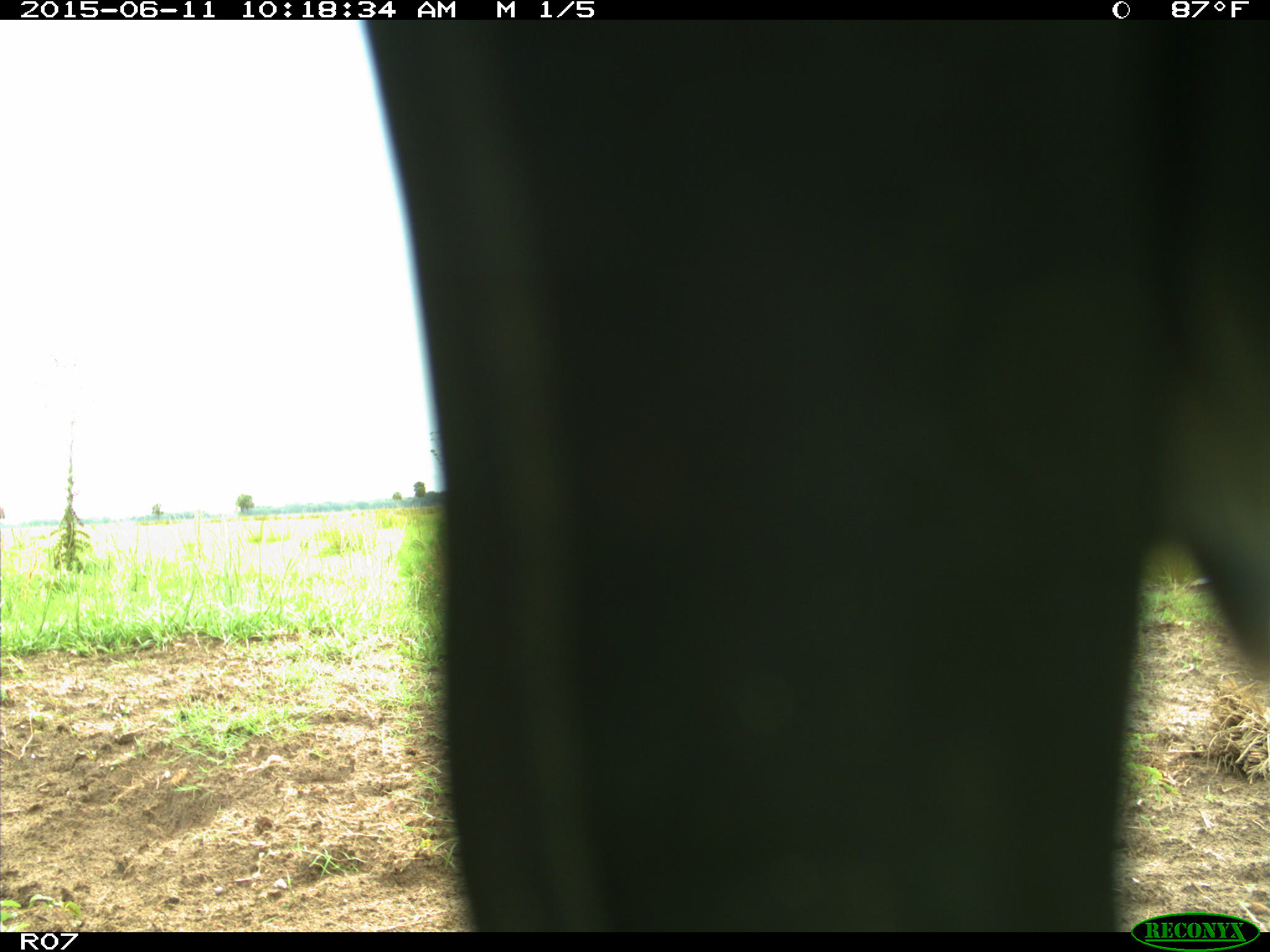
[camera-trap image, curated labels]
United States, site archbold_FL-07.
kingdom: Animalia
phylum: Chordata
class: Mammalia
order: Artiodactyla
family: Bovidae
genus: Bos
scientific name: Bos taurus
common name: domestic cow